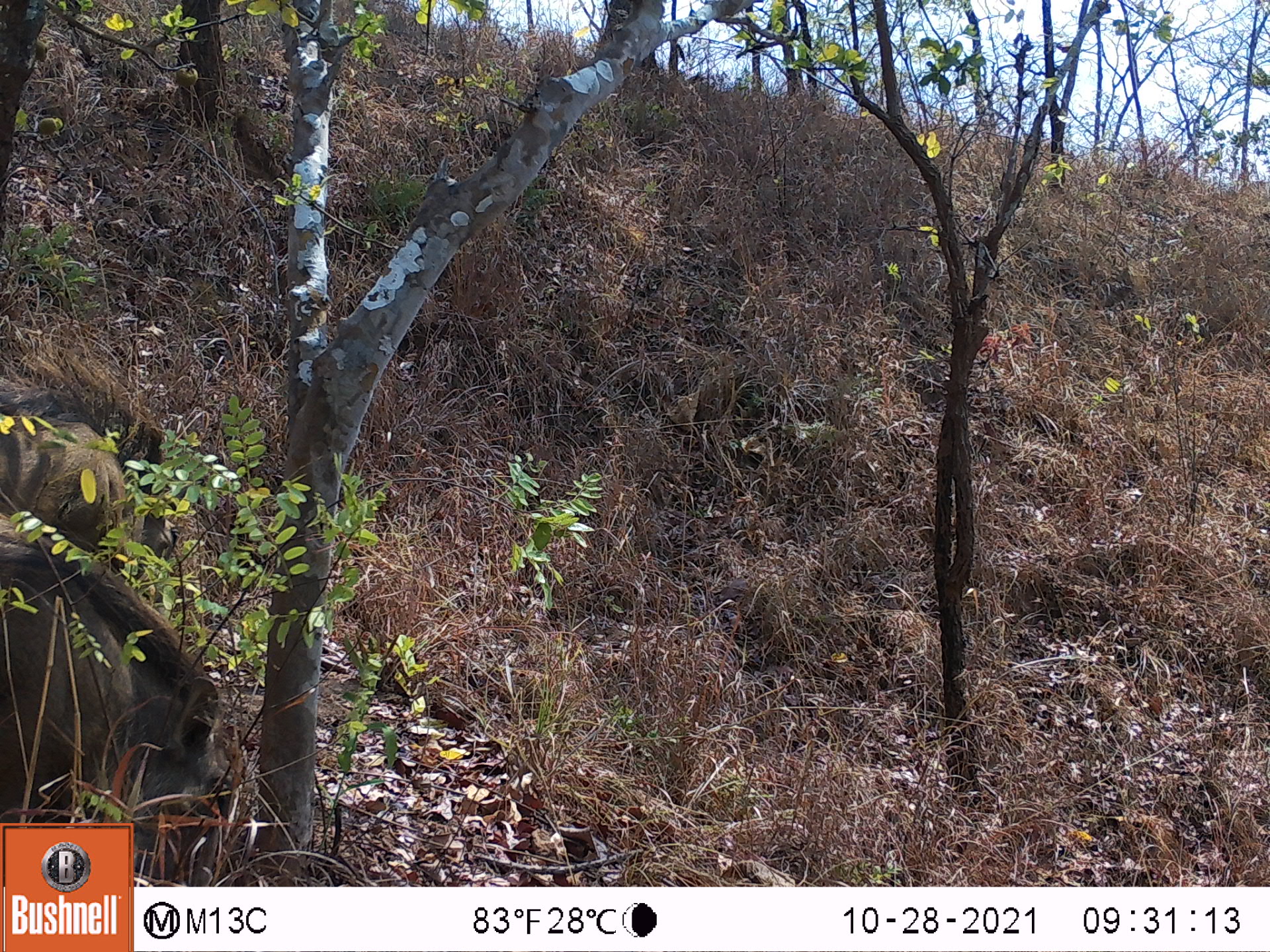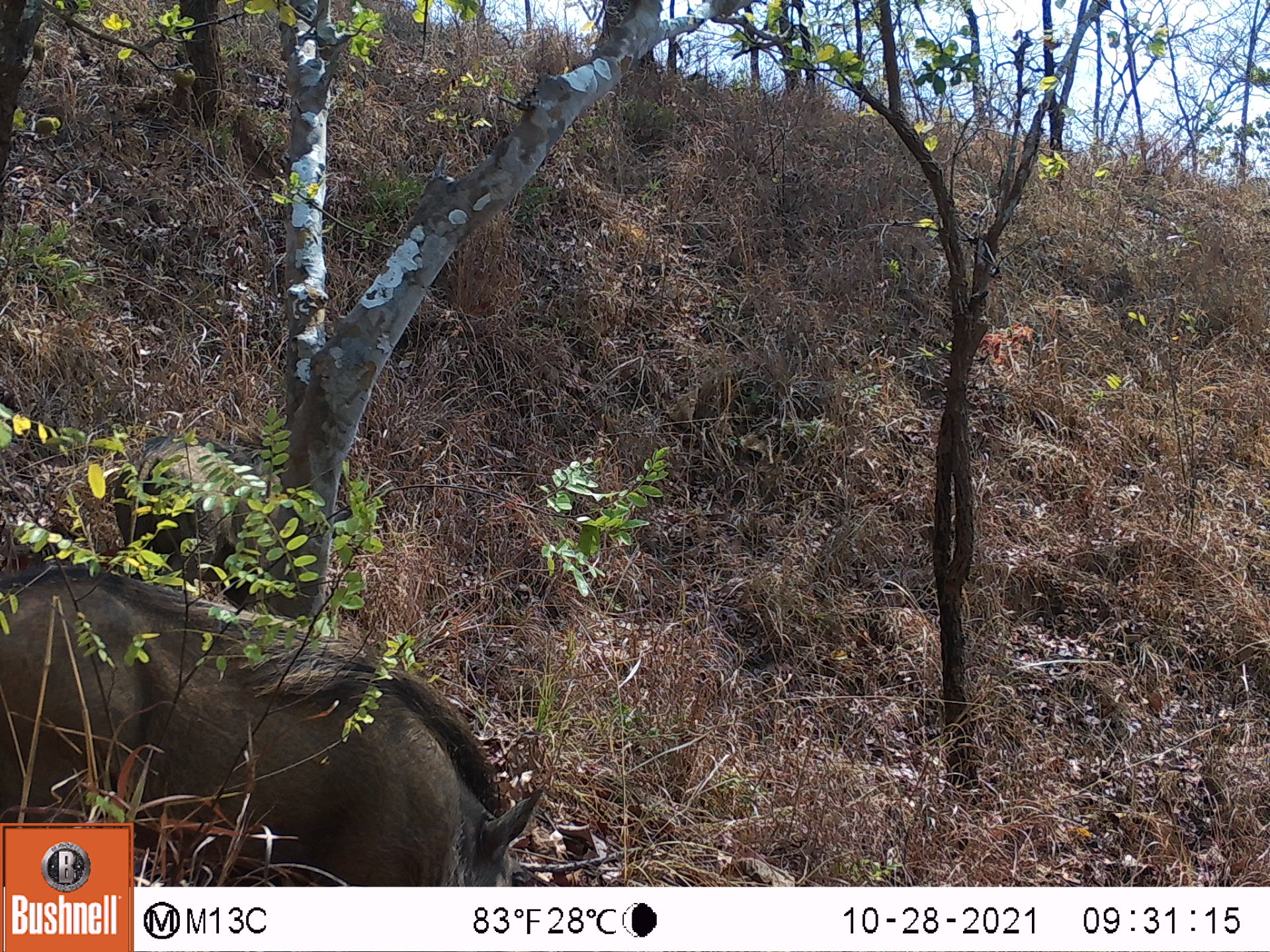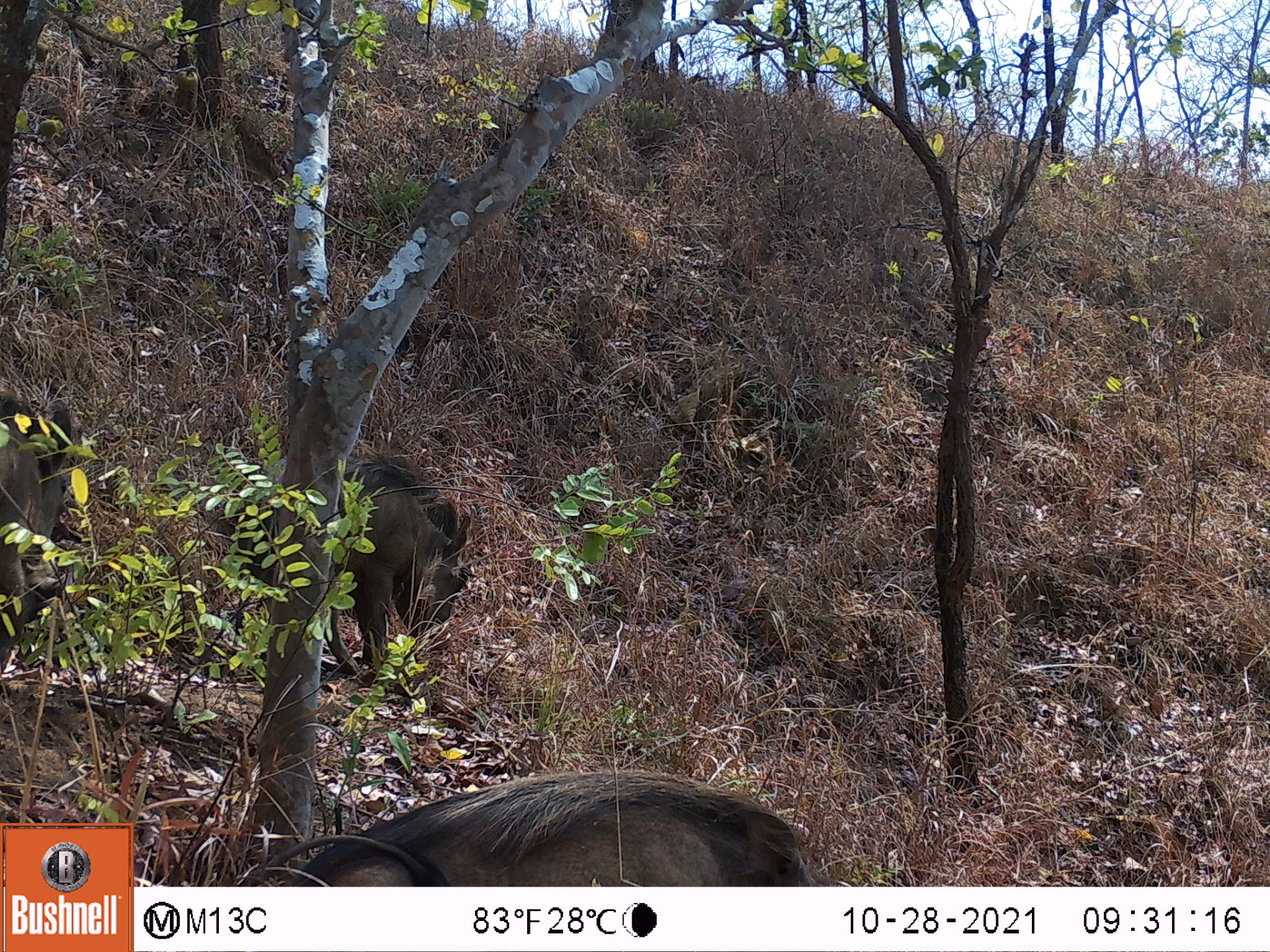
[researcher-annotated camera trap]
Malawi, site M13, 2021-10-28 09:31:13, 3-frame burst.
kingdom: Animalia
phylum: Chordata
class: Mammalia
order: Artiodactyla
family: Suidae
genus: Phacochoerus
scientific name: Phacochoerus africanus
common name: common warthog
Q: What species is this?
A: Common warthog (Phacochoerus africanus).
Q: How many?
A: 2.